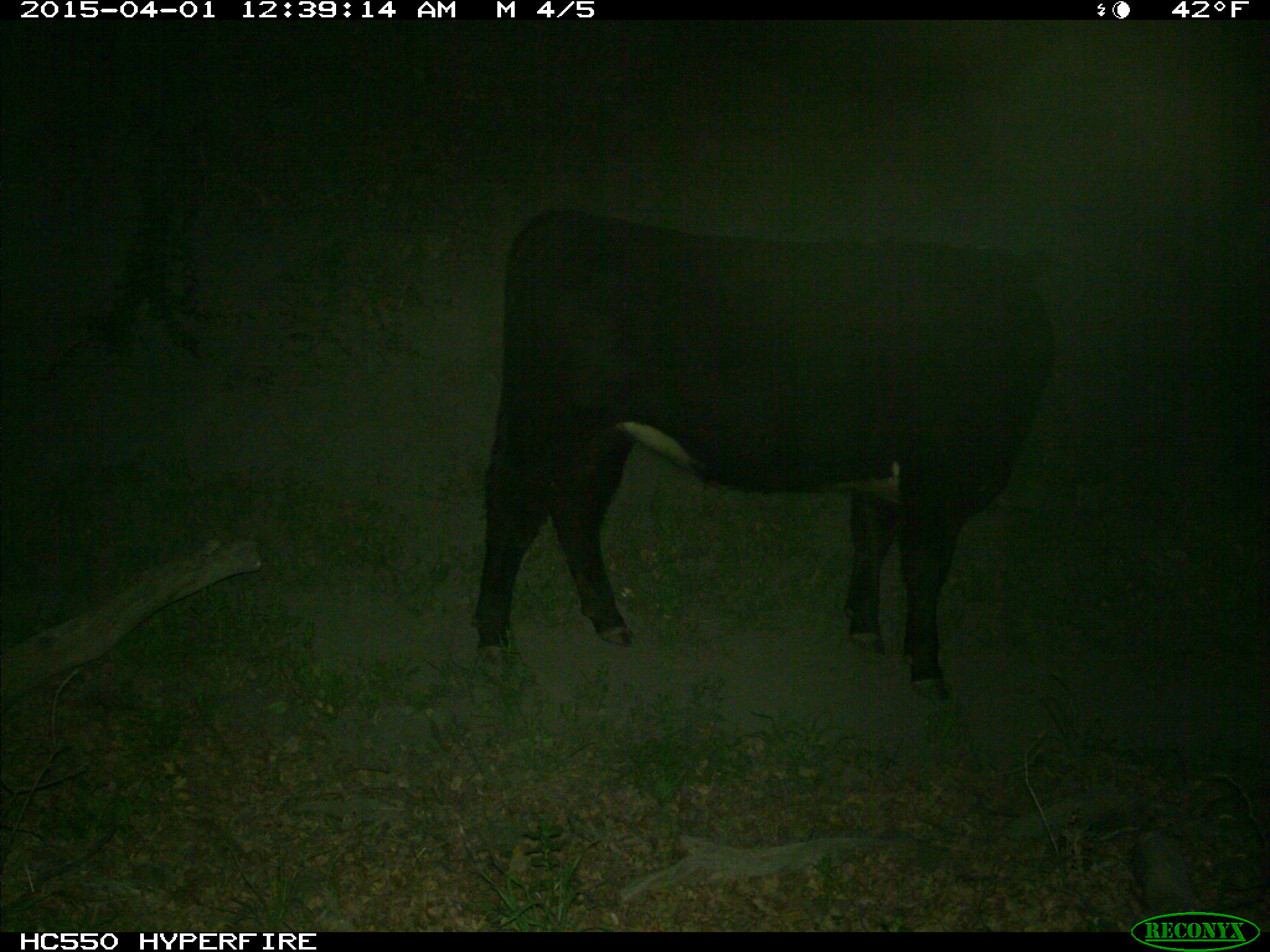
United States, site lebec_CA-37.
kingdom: Animalia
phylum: Chordata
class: Mammalia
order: Artiodactyla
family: Bovidae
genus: Bos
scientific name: Bos taurus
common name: domestic cow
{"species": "Bos taurus (domestic cow)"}